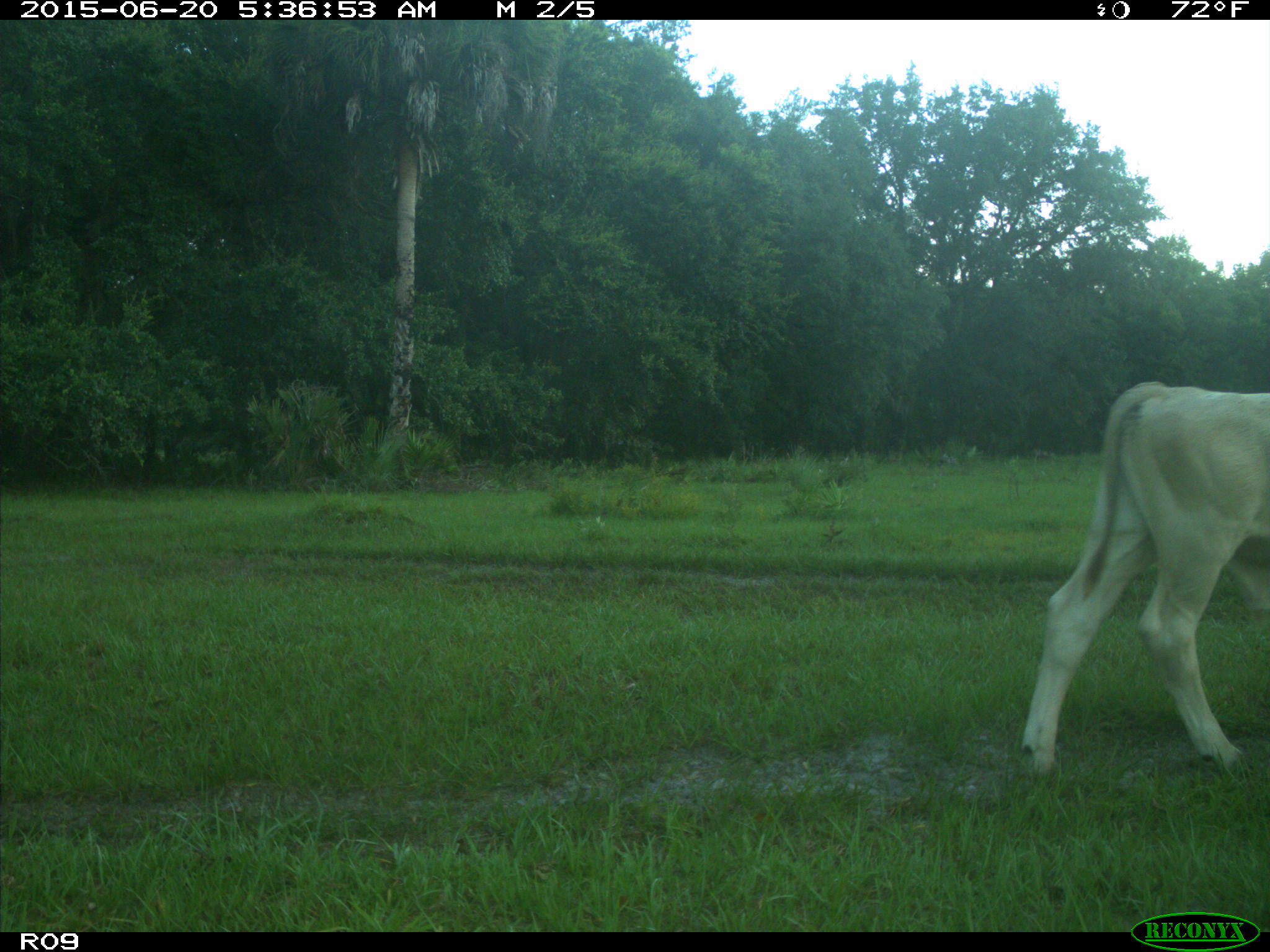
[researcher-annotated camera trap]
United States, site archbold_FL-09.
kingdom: Animalia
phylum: Chordata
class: Mammalia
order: Artiodactyla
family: Bovidae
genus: Bos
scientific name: Bos taurus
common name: domestic cow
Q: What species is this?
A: Bos taurus (domestic cow).